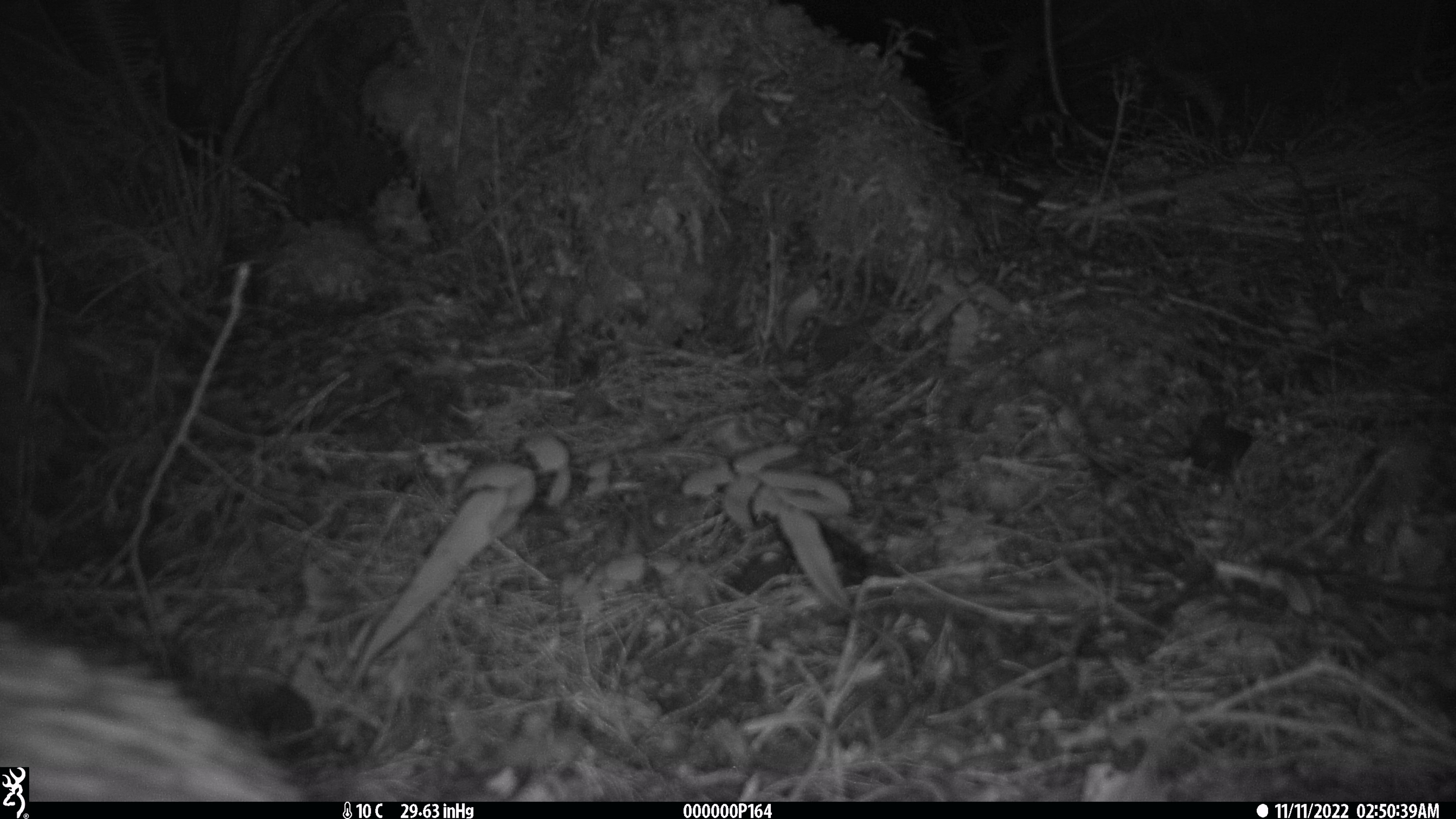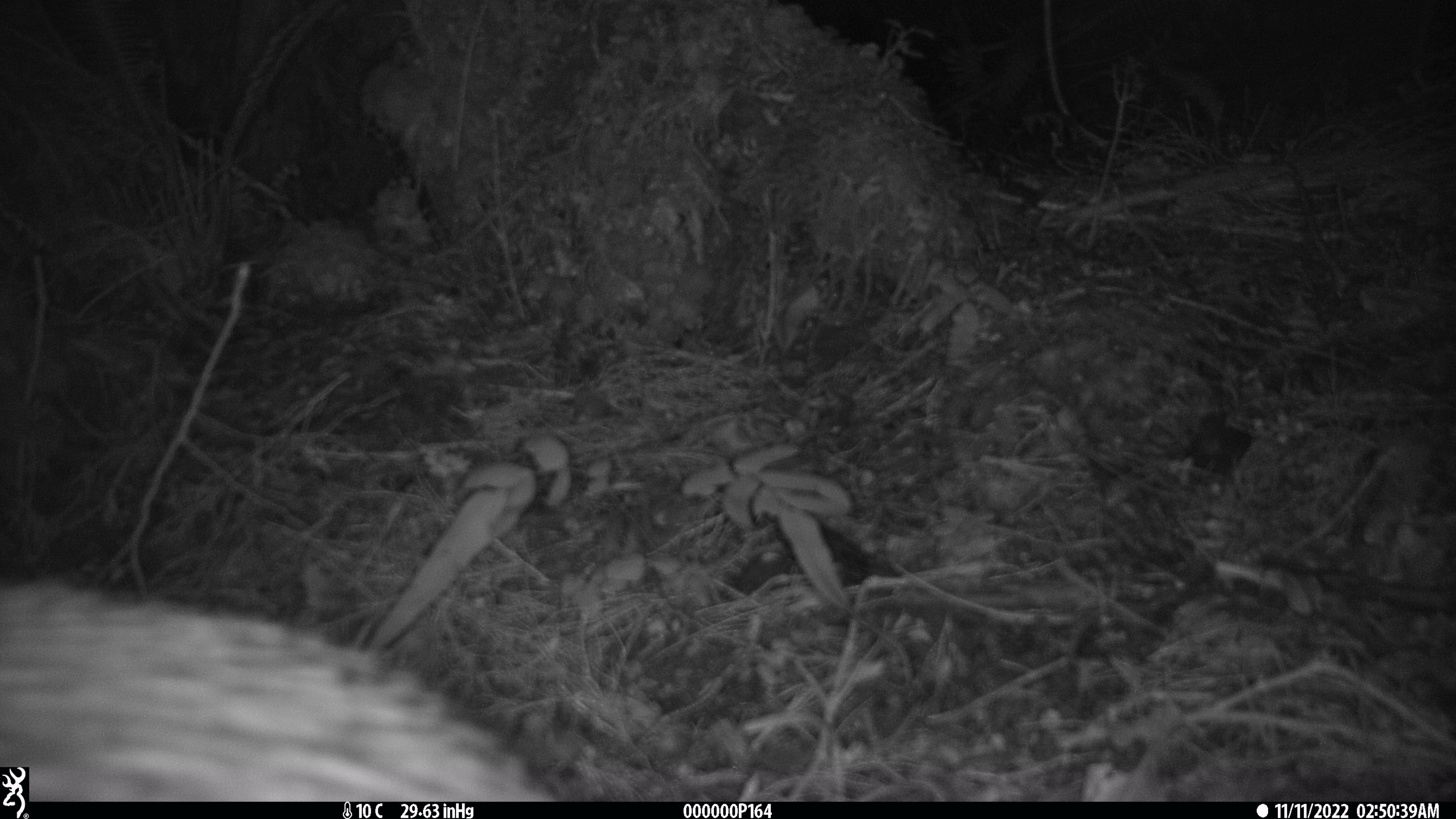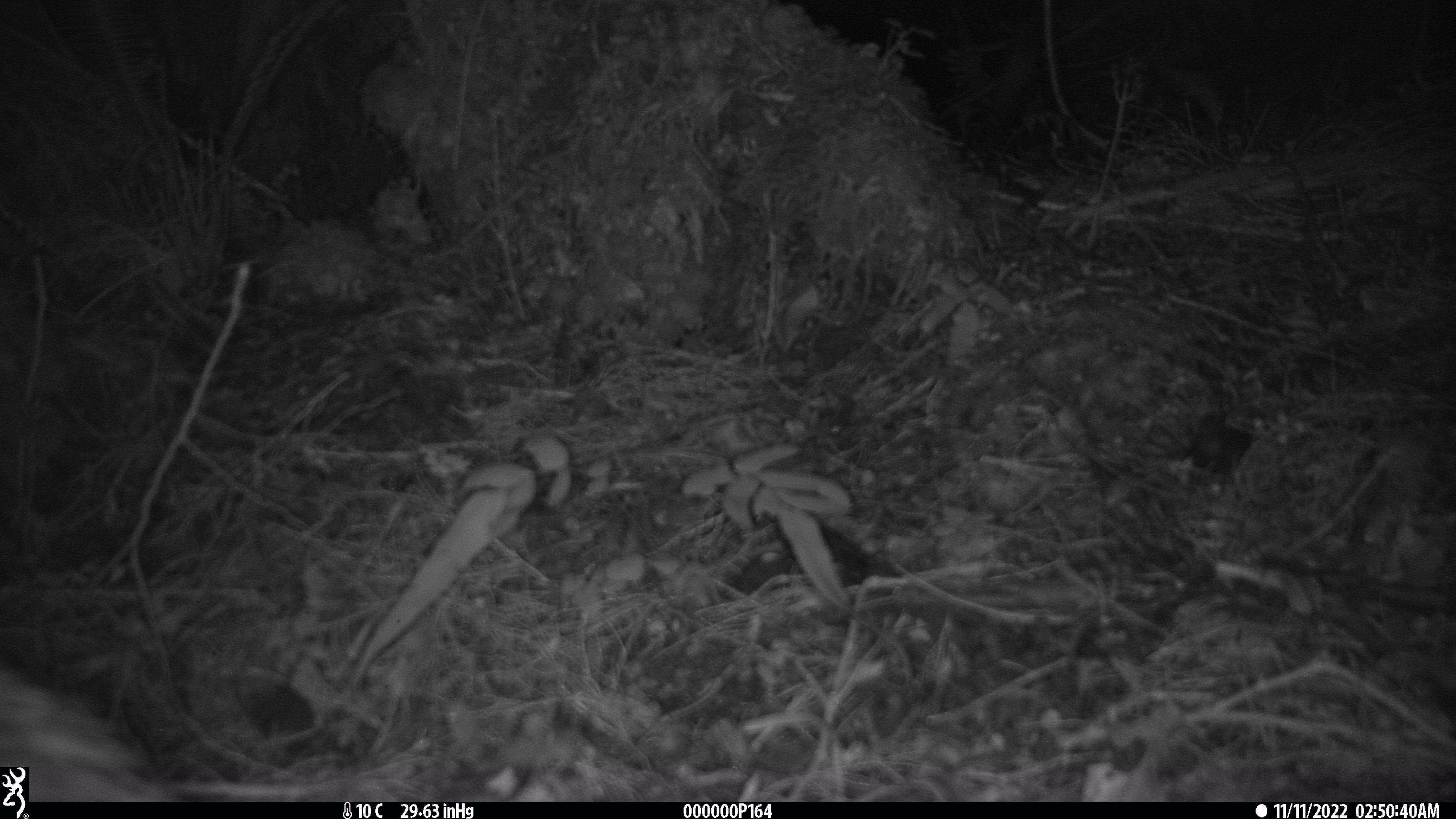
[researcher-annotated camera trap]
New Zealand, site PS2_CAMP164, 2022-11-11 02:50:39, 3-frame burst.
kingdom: Animalia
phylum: Chordata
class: Aves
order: Apterygiformes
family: Apterygidae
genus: Apteryx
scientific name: Apteryx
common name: kiwi